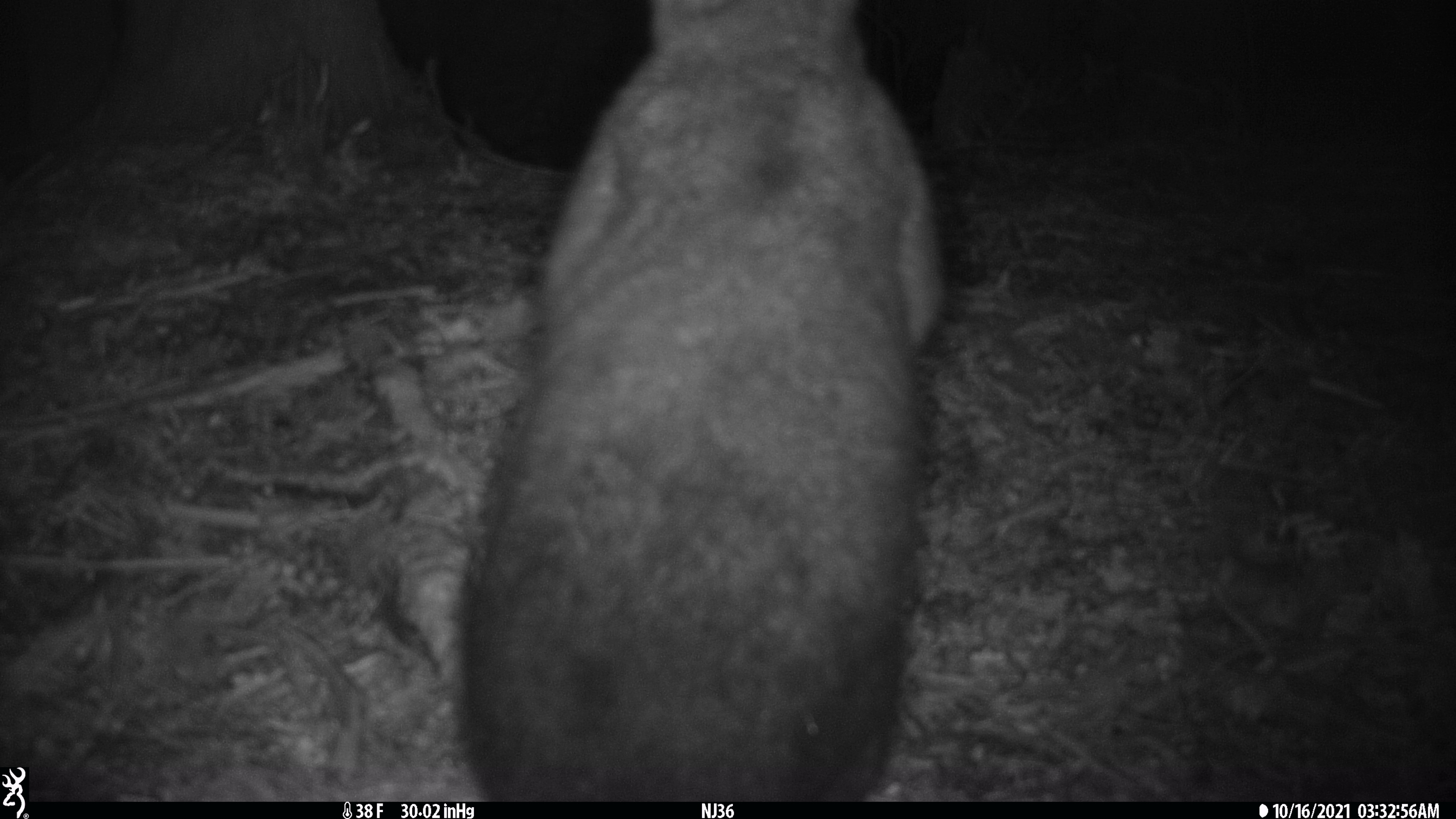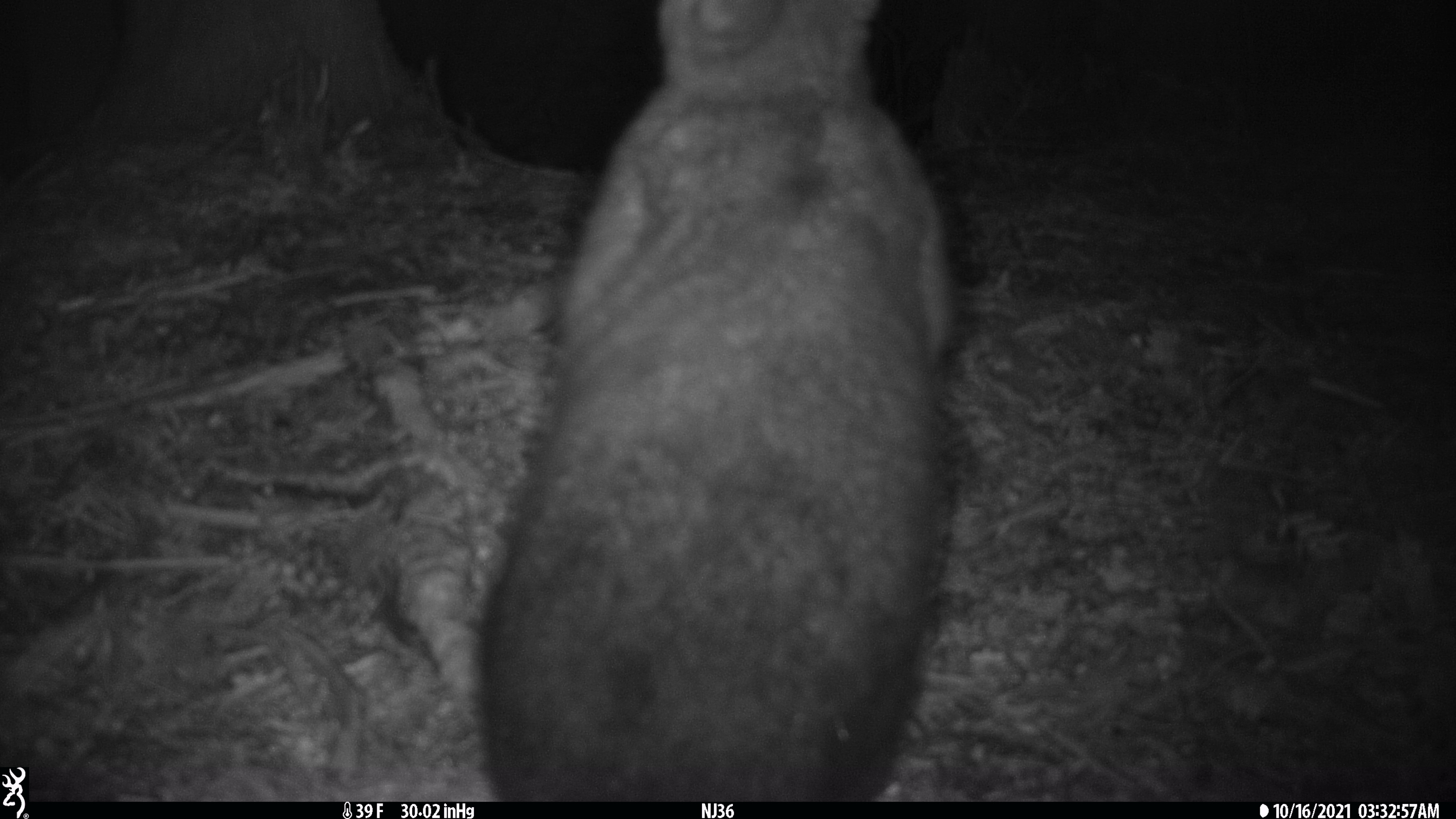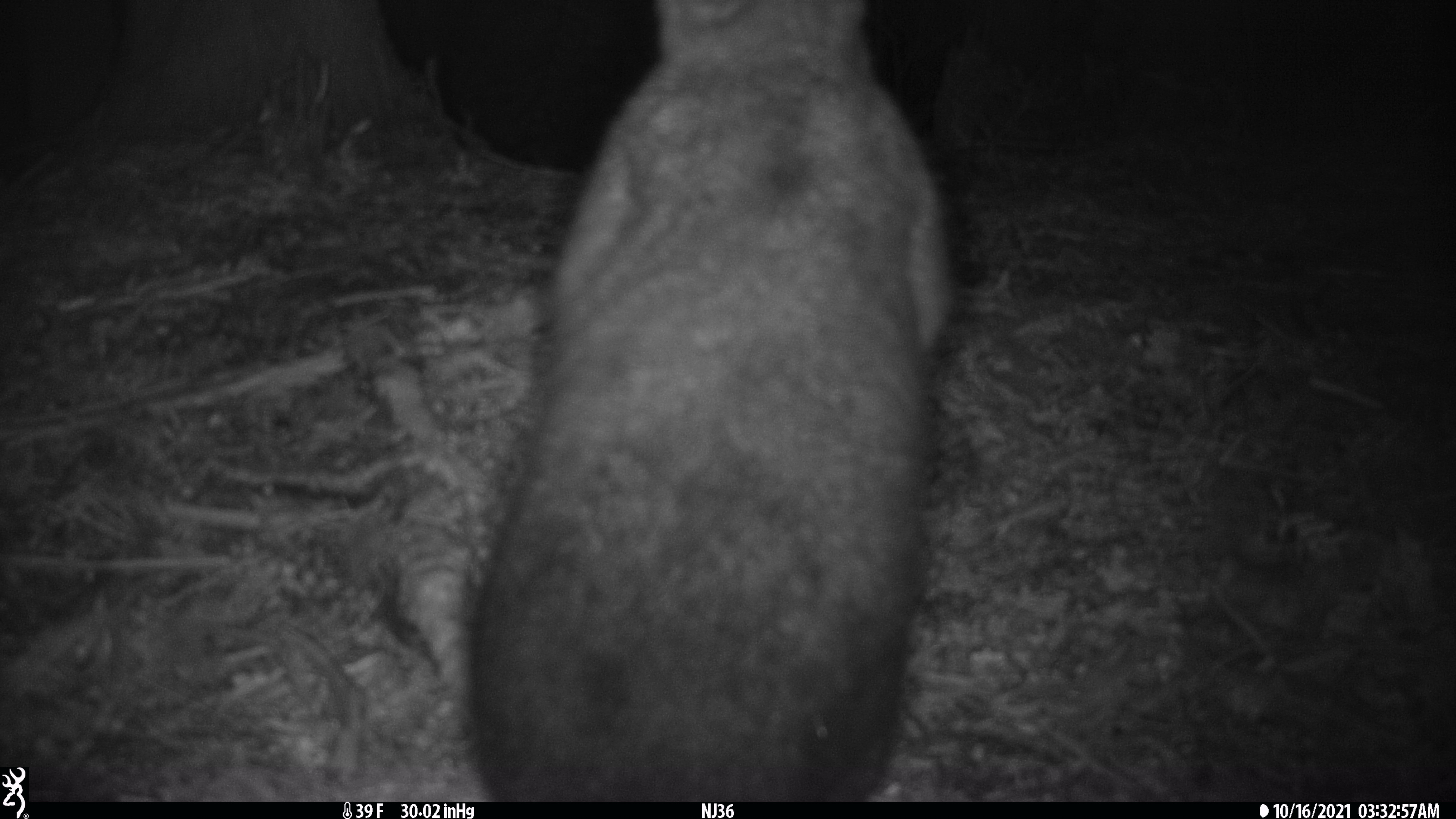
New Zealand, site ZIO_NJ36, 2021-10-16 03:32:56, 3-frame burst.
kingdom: Animalia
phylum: Chordata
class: Mammalia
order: Diprotodontia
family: Phalangeridae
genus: Trichosurus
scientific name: Trichosurus vulpecula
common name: common brushtail possum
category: possum